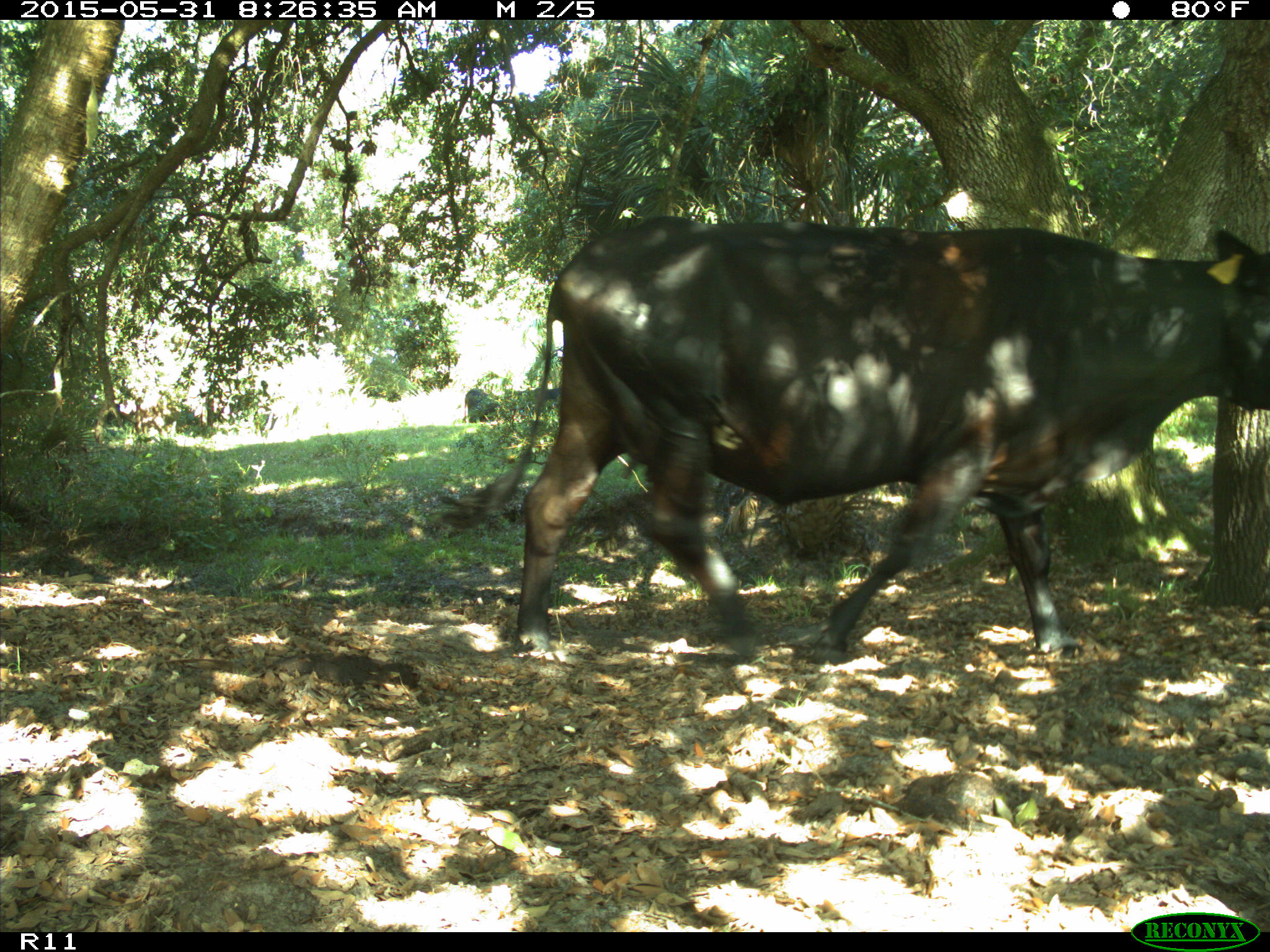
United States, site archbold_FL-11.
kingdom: Animalia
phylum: Chordata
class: Mammalia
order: Artiodactyla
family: Bovidae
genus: Bos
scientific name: Bos taurus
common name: domestic cow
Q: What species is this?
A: Bos taurus (domestic cow).